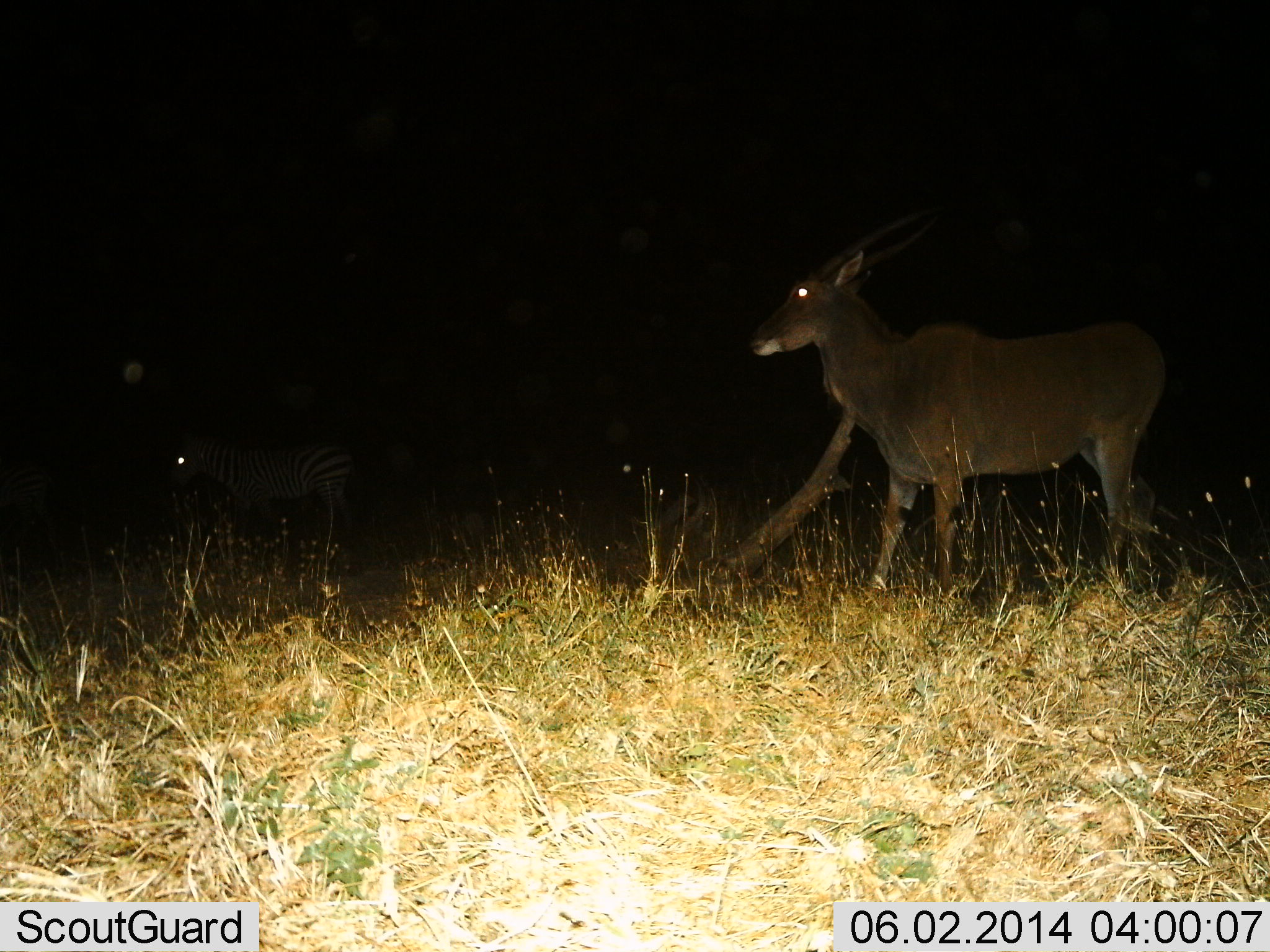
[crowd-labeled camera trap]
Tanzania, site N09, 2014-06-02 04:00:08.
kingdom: Animalia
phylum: Chordata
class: Mammalia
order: Artiodactyla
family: Bovidae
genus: Tragelaphus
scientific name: Tragelaphus oryx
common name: eland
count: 1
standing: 91%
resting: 0%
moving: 9%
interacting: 0%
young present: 0%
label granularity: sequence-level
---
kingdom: Animalia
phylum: Chordata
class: Mammalia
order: Perissodactyla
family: Equidae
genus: Equus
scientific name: Equus quagga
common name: plains zebra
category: zebra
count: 1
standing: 75%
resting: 0%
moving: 25%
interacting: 0%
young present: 0%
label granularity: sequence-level